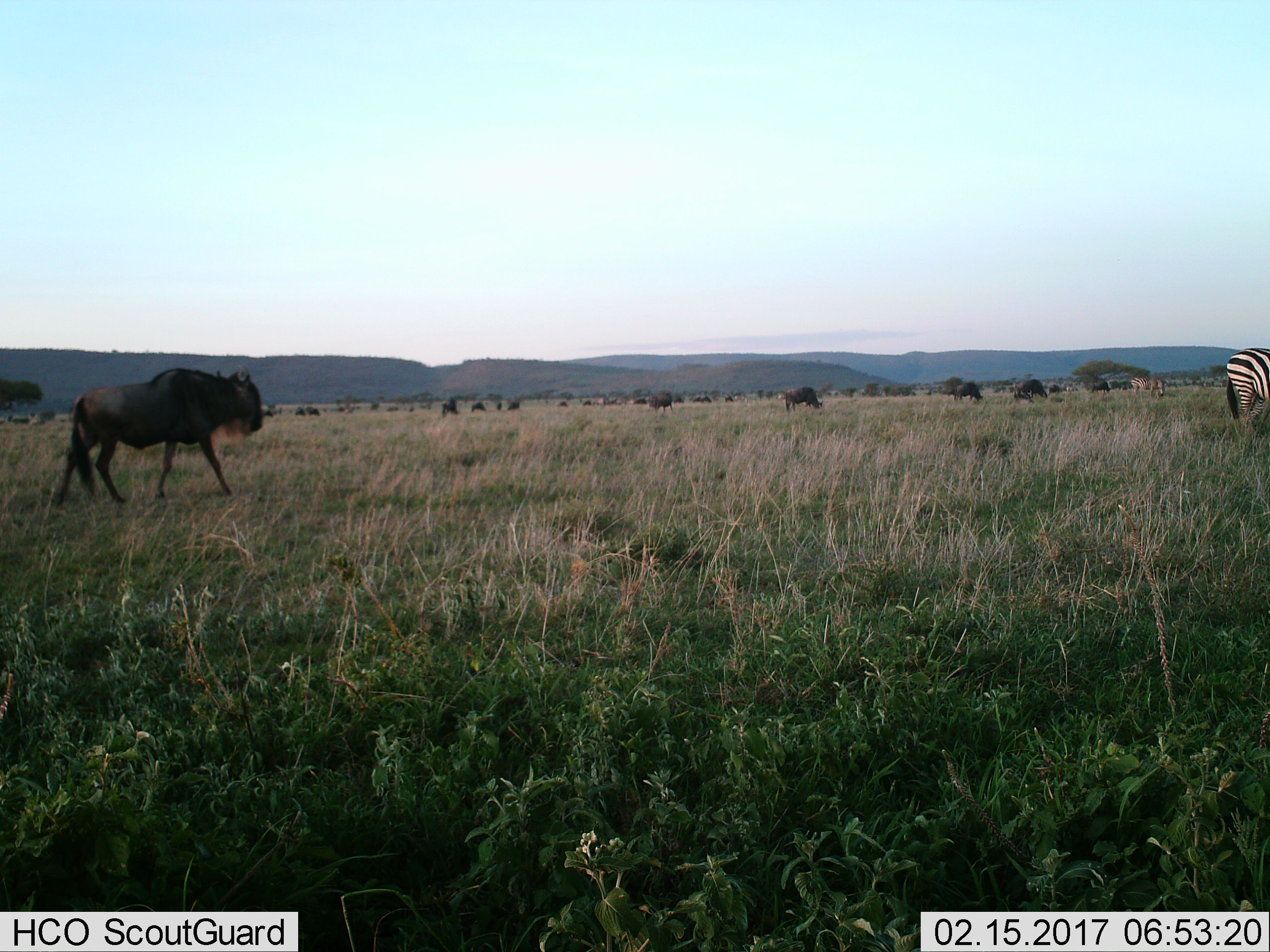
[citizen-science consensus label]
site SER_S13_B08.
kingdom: Animalia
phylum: Chordata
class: Mammalia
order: Artiodactyla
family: Bovidae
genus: Connochaetes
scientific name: Connochaetes taurinus taurinus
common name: blue wildebeest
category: wildebeestblue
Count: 10.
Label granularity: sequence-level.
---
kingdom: Animalia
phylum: Chordata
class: Mammalia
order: Perissodactyla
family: Equidae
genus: Equus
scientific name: Equus quagga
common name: plains zebra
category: zebraplains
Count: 2.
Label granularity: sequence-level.